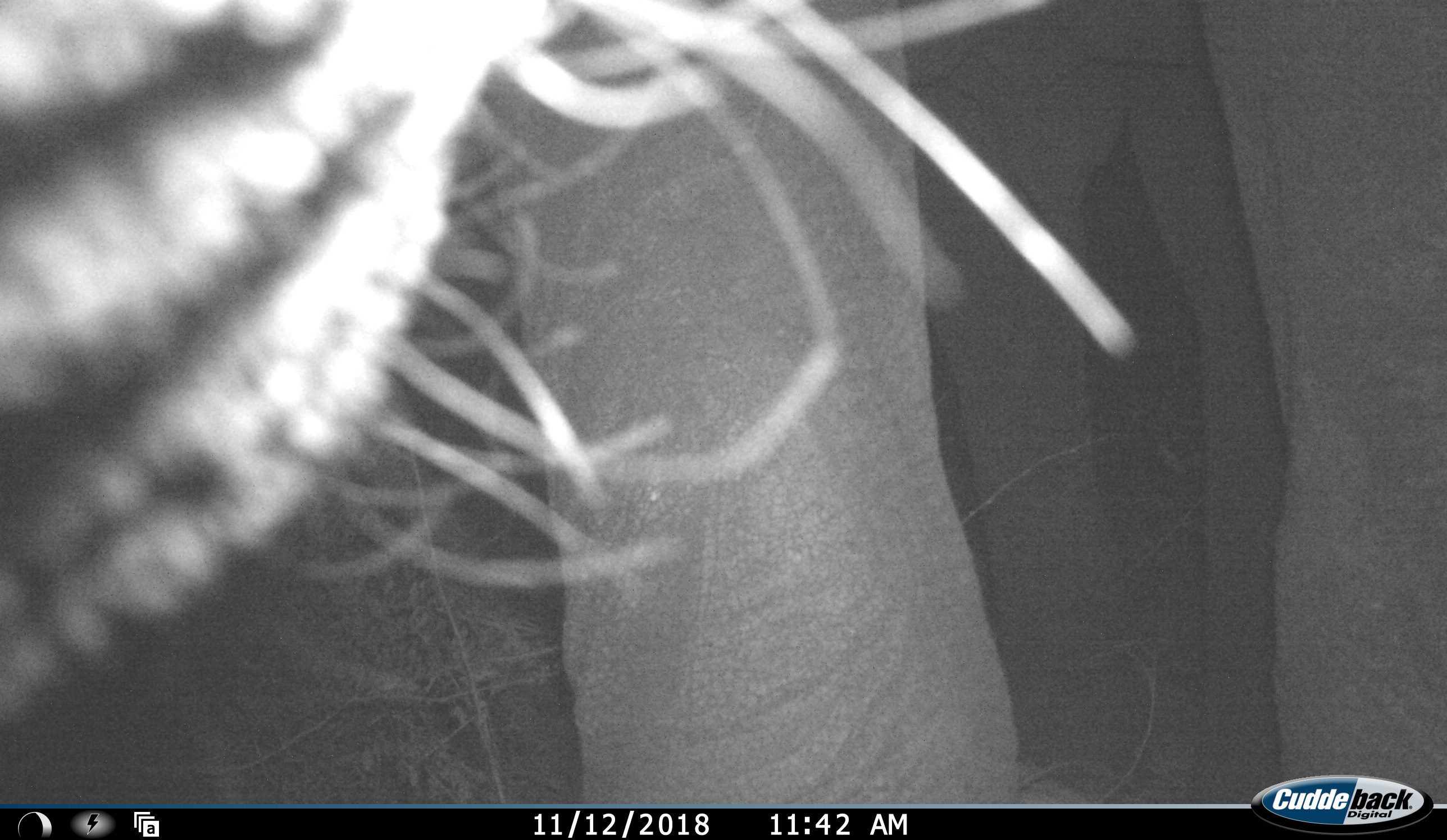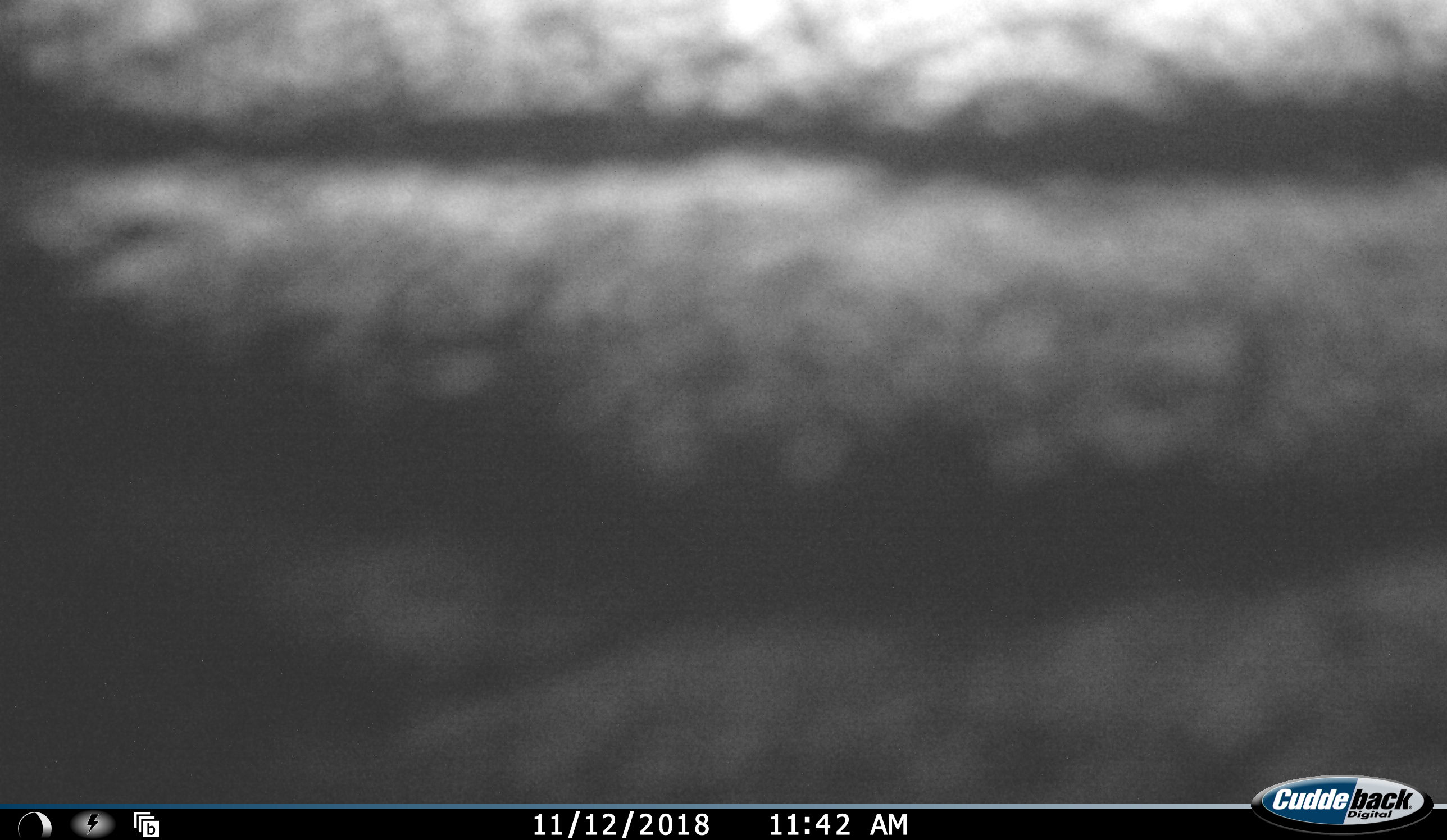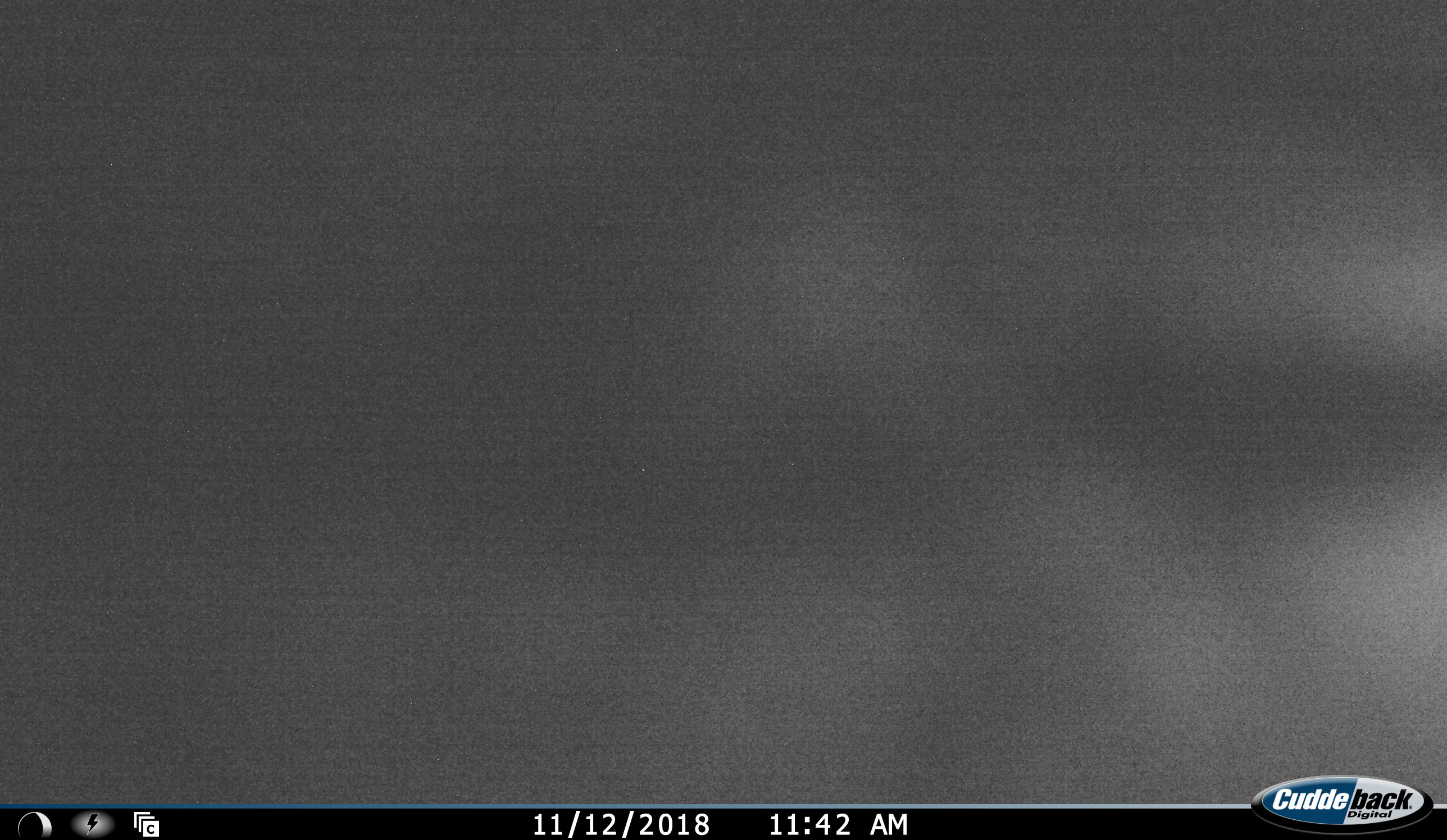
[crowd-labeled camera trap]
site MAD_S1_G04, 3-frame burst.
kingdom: Animalia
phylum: Chordata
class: Mammalia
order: Proboscidea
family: Elephantidae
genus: Loxodonta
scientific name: Loxodonta africana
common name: african bush elephant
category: elephant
Elephant (african bush elephant) (Loxodonta africana), count 1. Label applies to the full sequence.